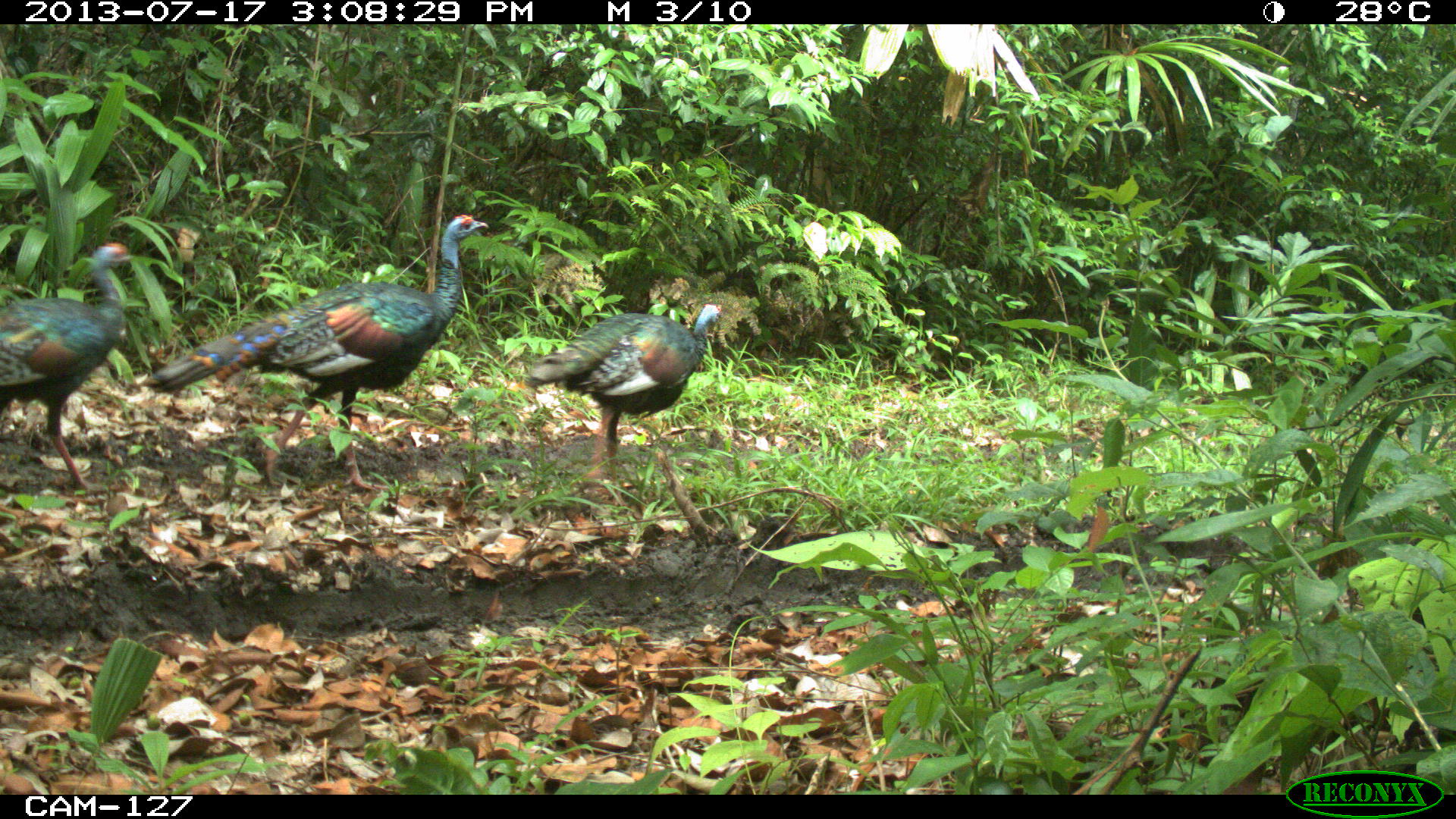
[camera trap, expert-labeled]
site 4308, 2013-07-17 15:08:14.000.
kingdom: Animalia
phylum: Chordata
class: Aves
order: Galliformes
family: Phasianidae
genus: Meleagris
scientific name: Meleagris ocellata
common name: ocellated turkey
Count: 3.